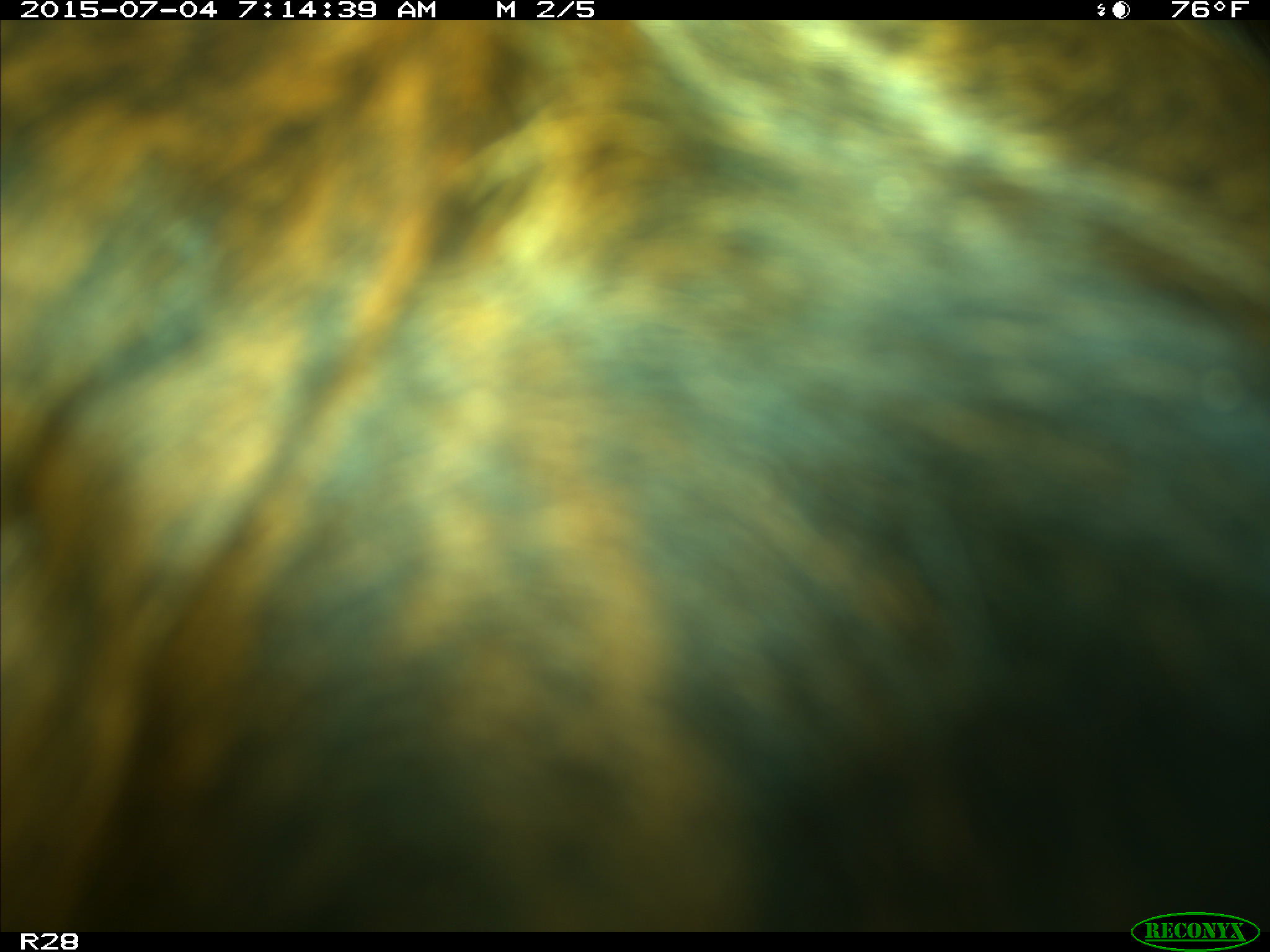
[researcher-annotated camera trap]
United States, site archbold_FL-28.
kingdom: Animalia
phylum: Chordata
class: Mammalia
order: Artiodactyla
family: Bovidae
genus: Bos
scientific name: Bos taurus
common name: domestic cow